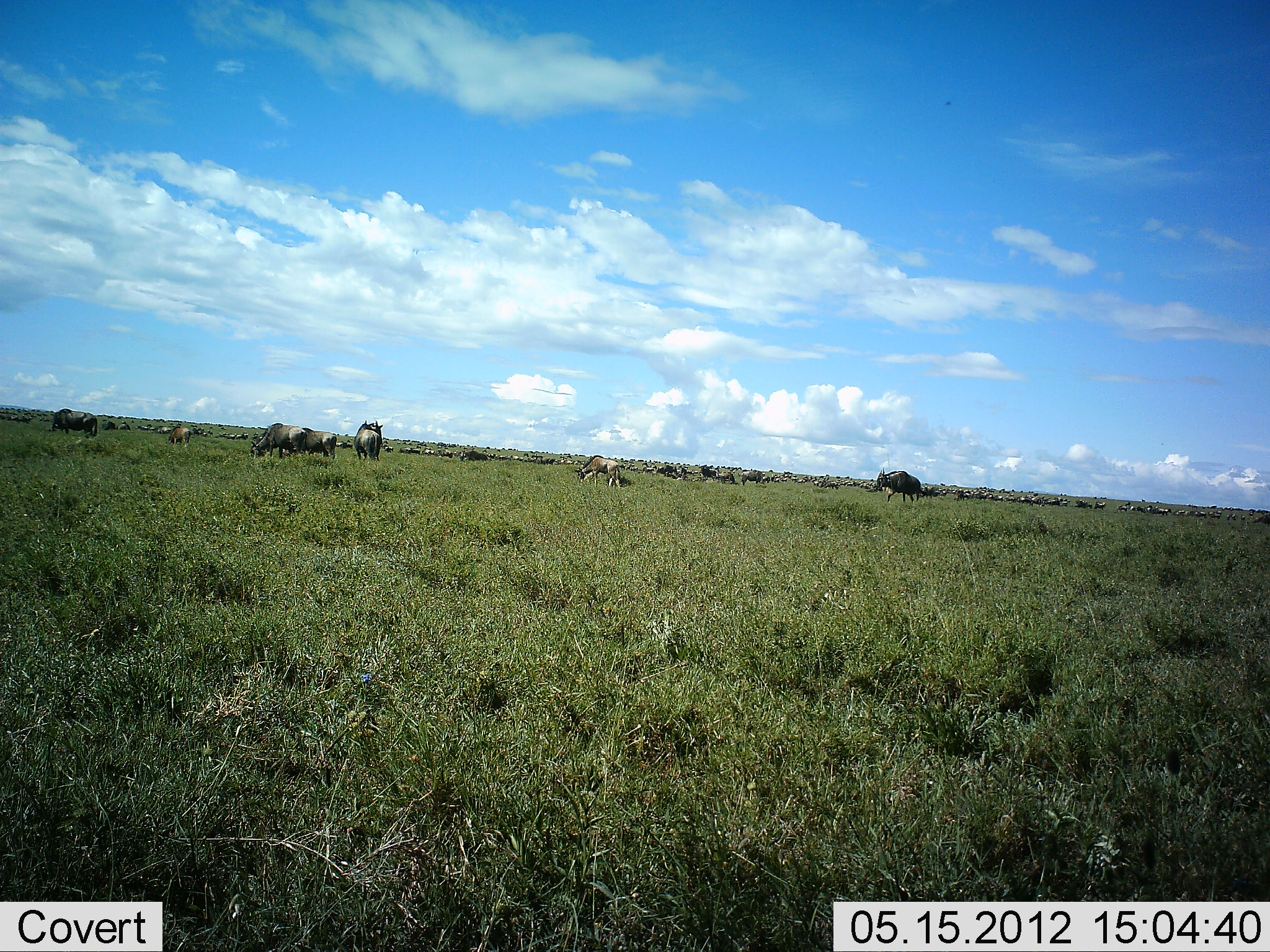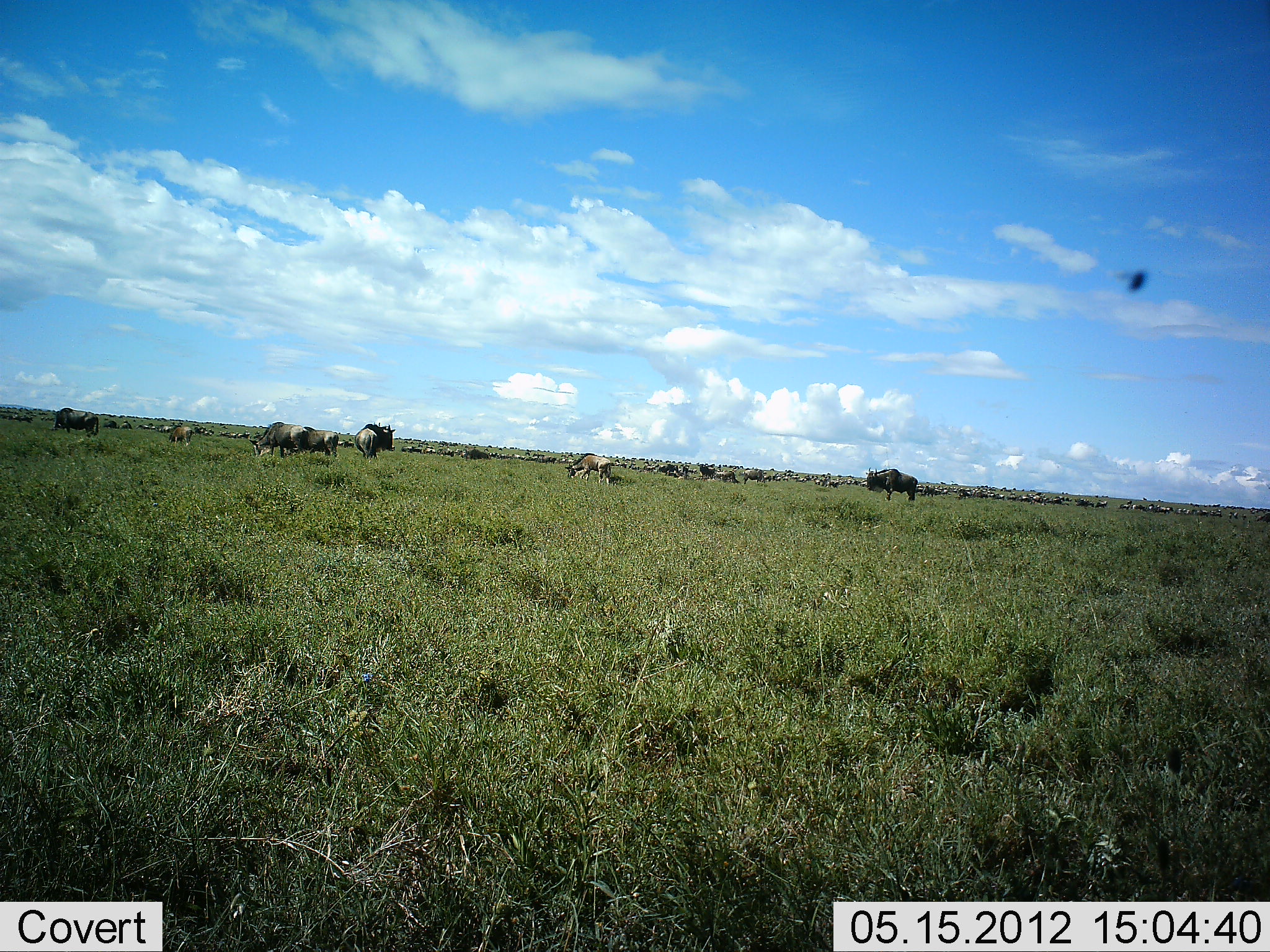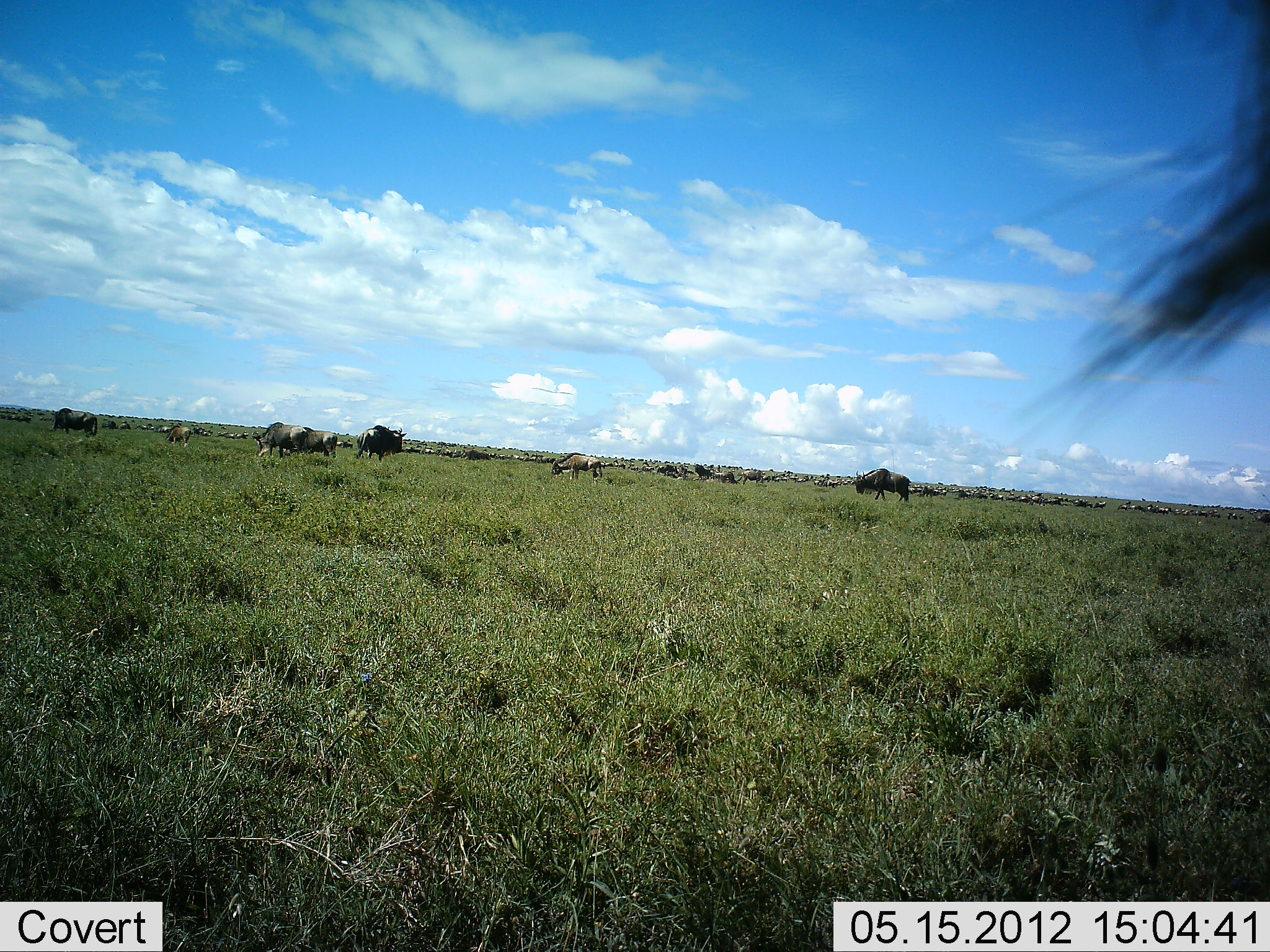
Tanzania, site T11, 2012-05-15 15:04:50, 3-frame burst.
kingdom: Animalia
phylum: Chordata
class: Mammalia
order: Artiodactyla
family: Bovidae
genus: Connochaetes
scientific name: Connochaetes taurinus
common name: blue wildebeest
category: wildebeest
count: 11-50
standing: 69%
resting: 0%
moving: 69%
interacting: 0%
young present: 8%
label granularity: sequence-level